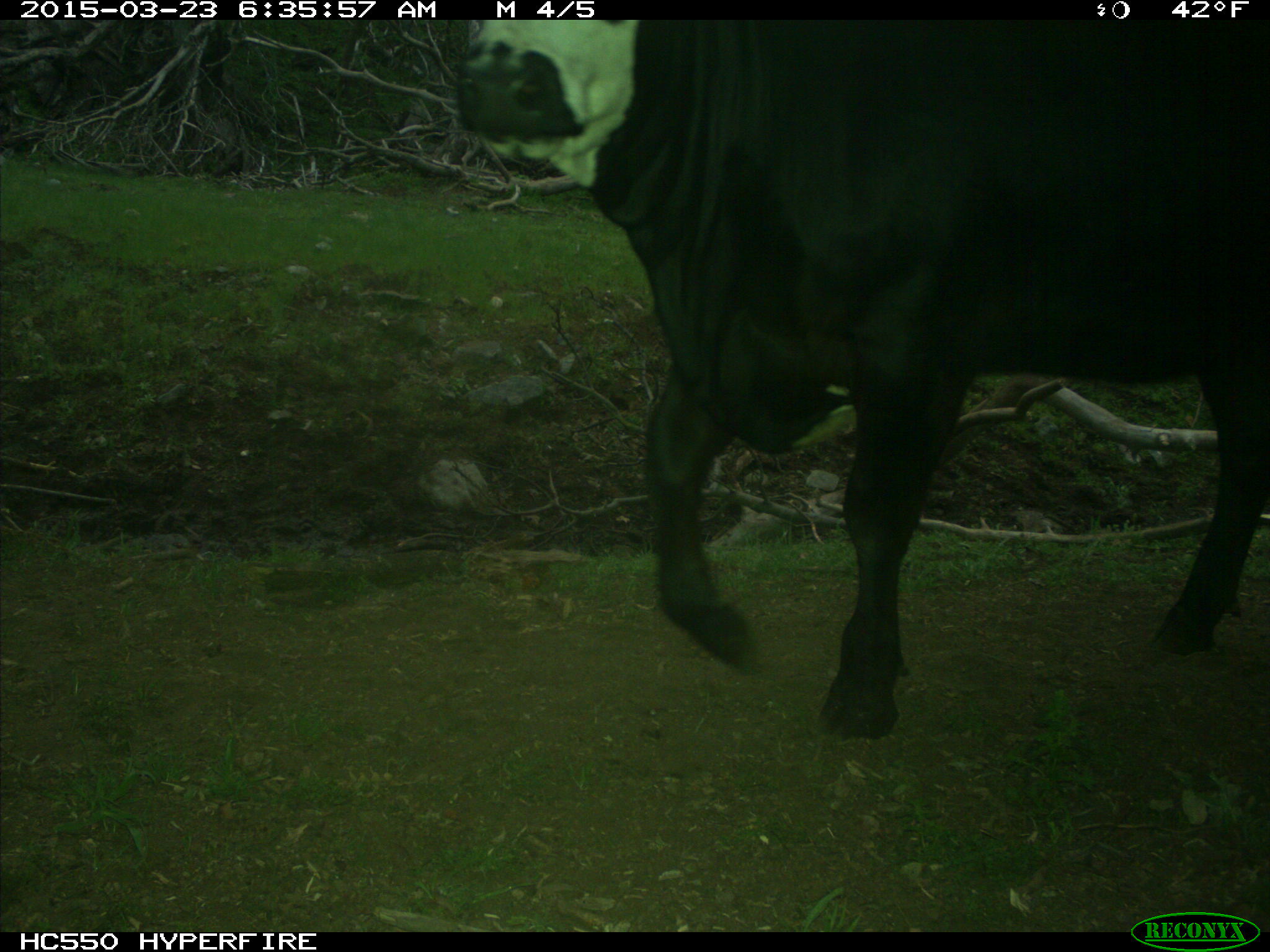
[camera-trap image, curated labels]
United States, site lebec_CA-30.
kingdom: Animalia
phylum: Chordata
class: Mammalia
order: Artiodactyla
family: Bovidae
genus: Bos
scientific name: Bos taurus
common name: domestic cow